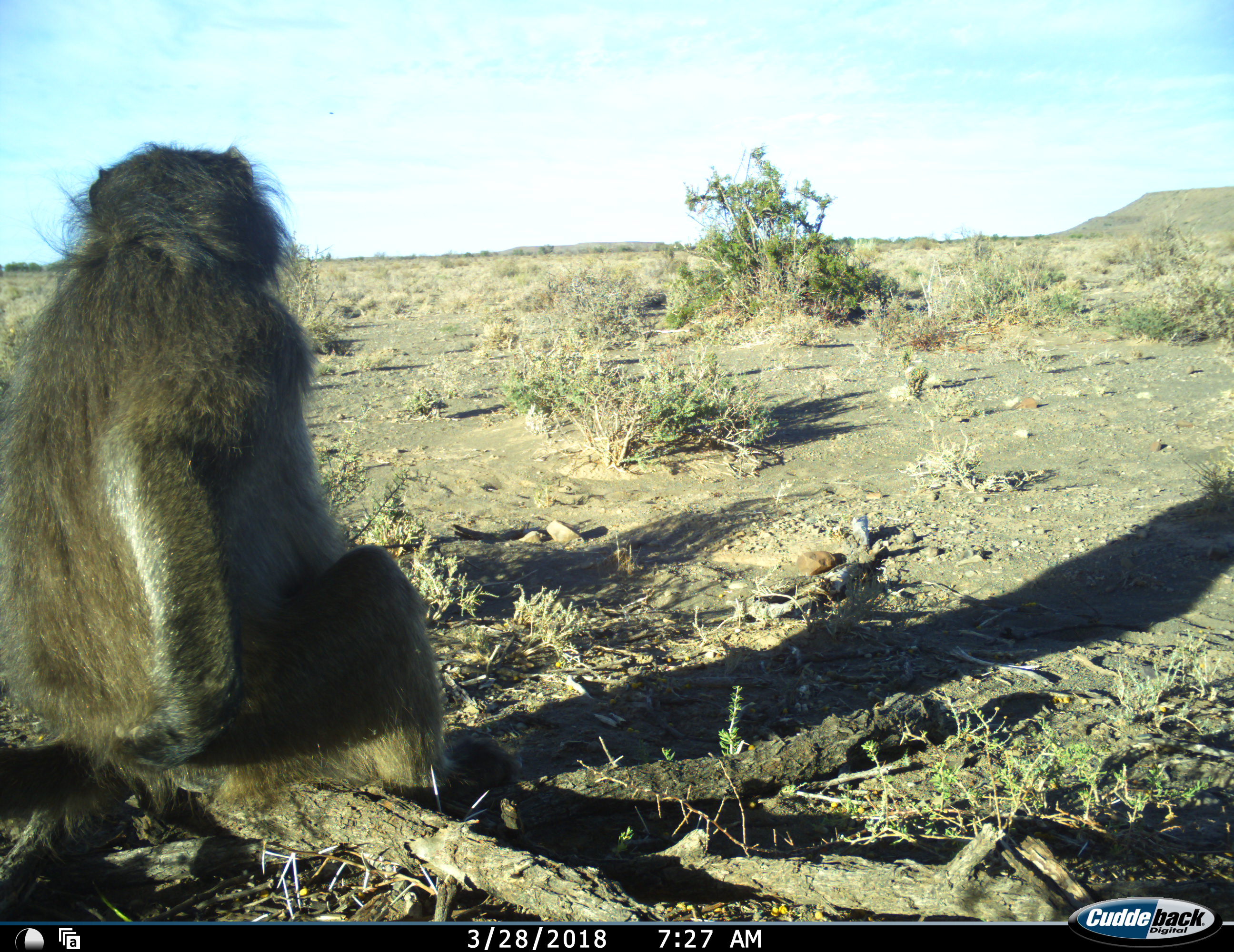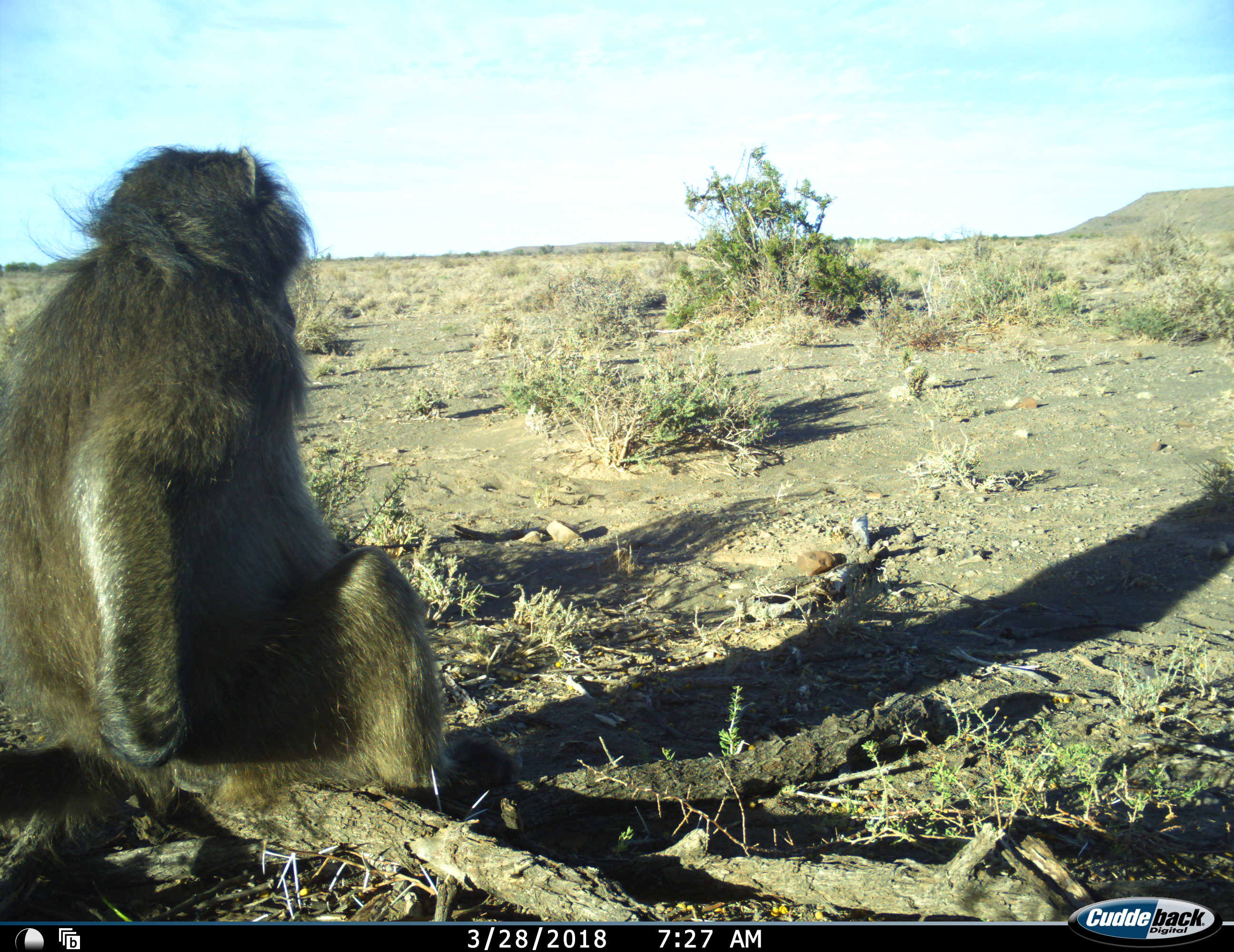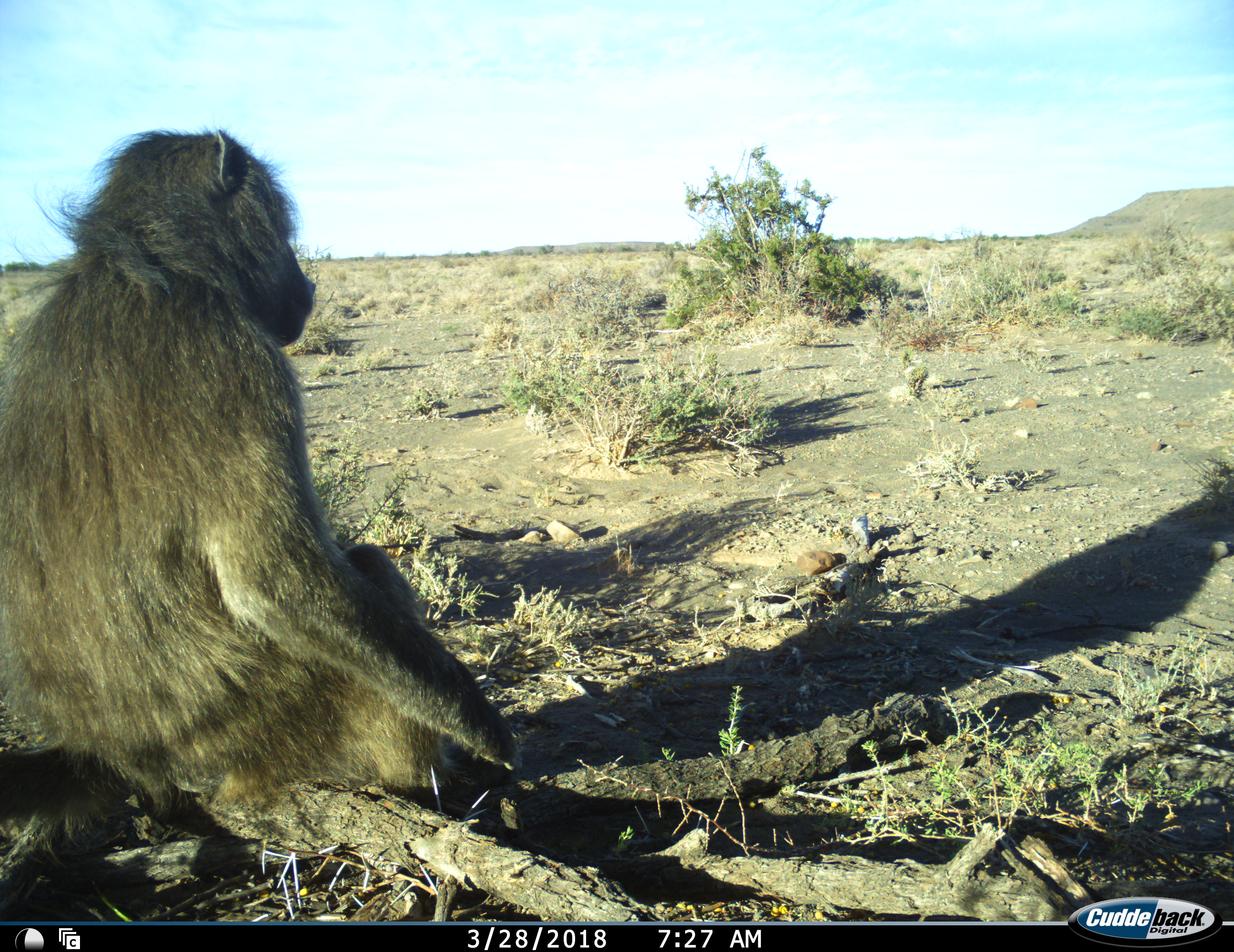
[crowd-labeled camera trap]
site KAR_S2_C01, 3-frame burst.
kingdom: Animalia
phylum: Chordata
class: Mammalia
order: Primates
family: Cercopithecidae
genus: Papio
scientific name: Papio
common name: baboon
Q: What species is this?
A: Baboon (Papio).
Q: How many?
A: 1.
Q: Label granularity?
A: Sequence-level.